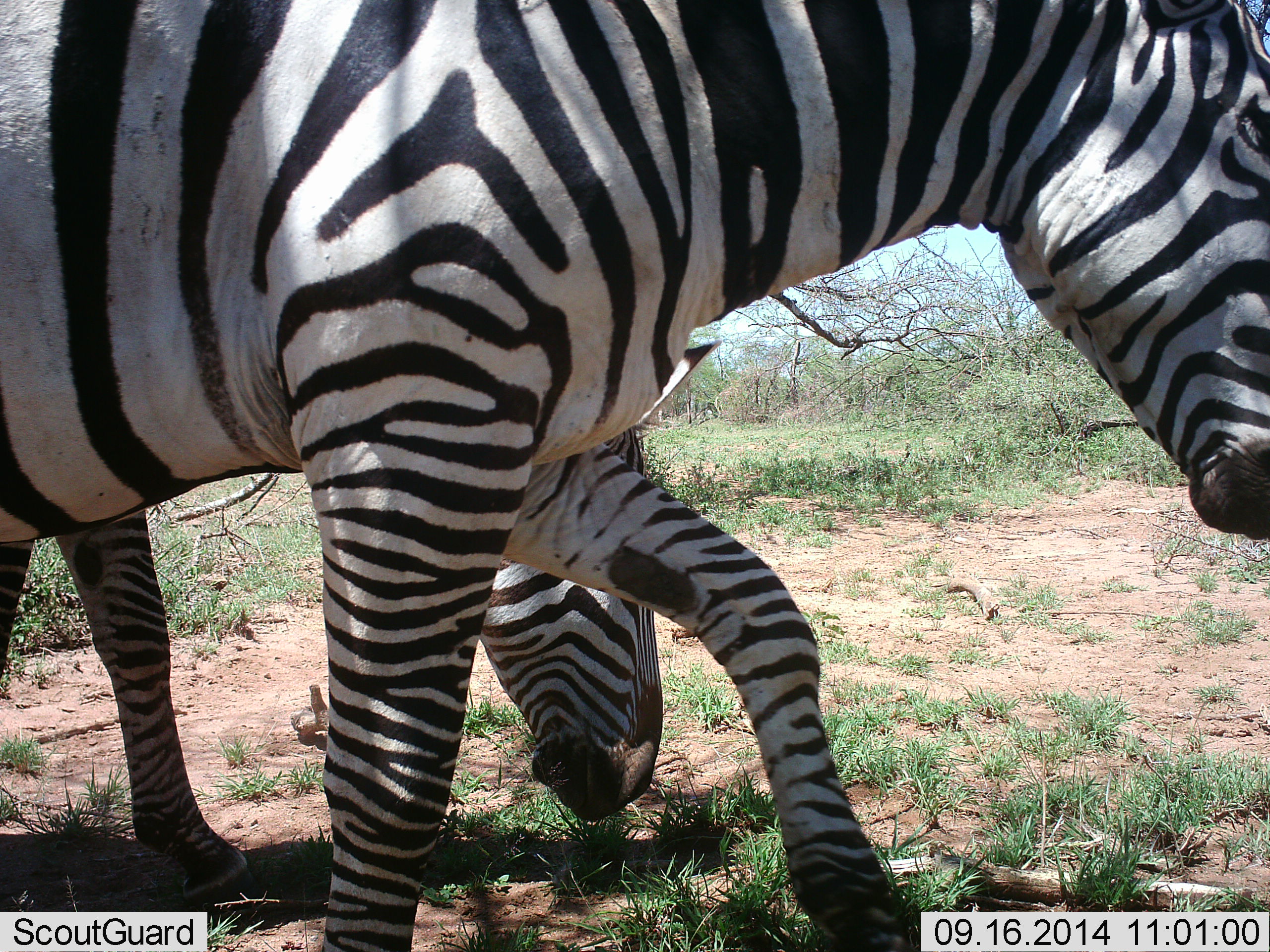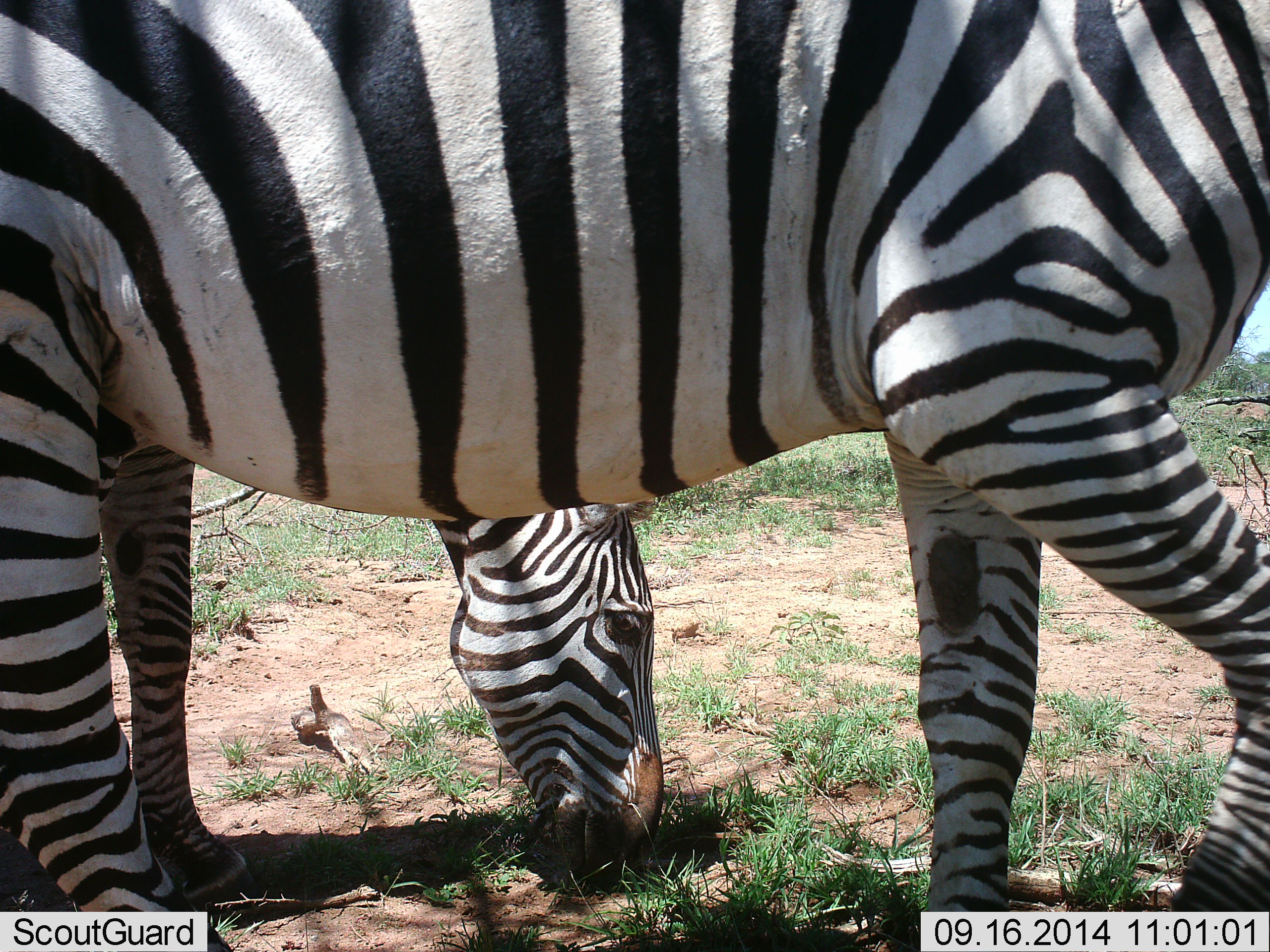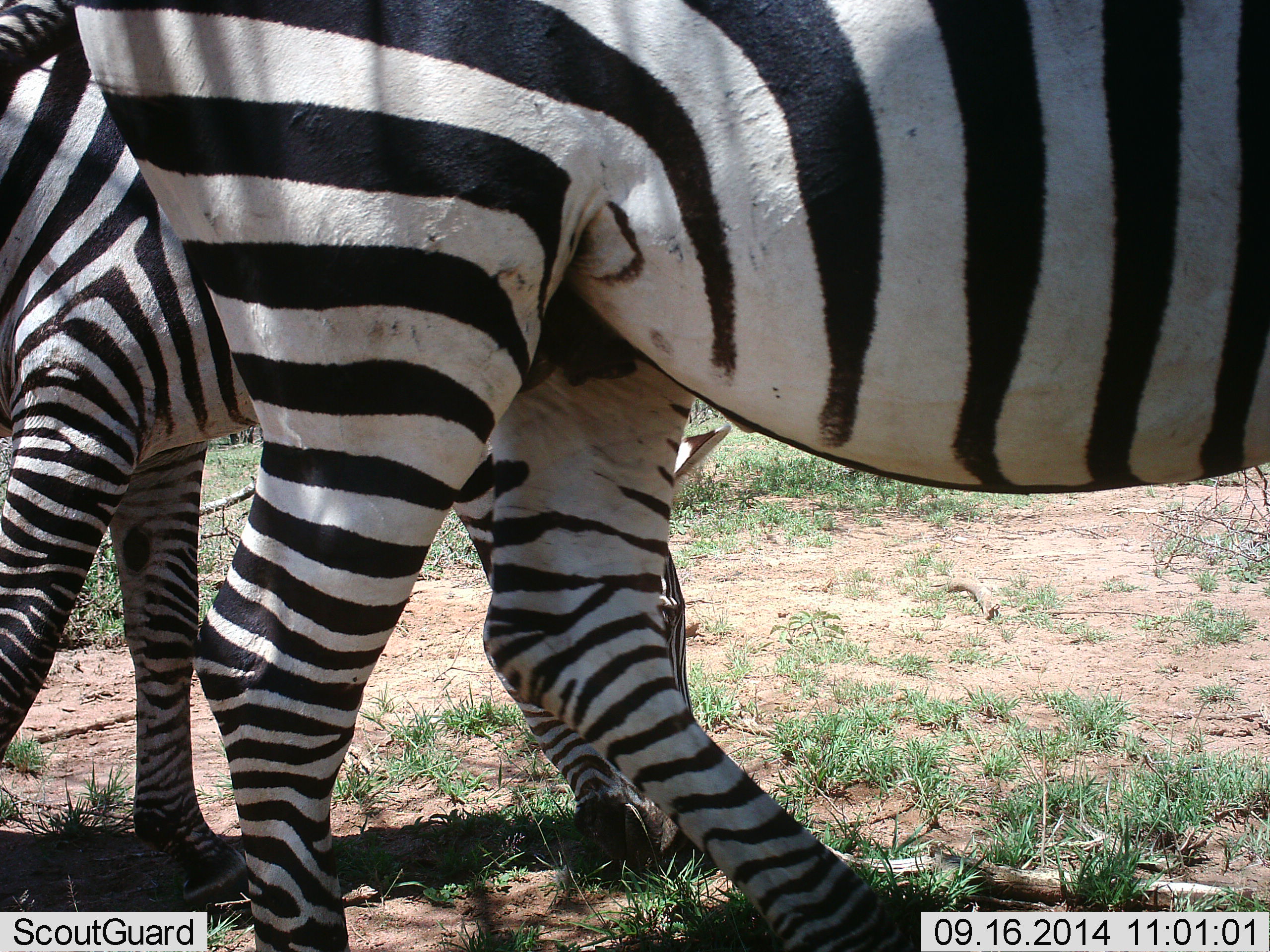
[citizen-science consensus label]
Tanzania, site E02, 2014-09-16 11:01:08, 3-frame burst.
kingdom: Animalia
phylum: Chordata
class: Mammalia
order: Perissodactyla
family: Equidae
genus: Equus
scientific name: Equus quagga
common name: plains zebra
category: zebra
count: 2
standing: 30%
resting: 0%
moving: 60%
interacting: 0%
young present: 0%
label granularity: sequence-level